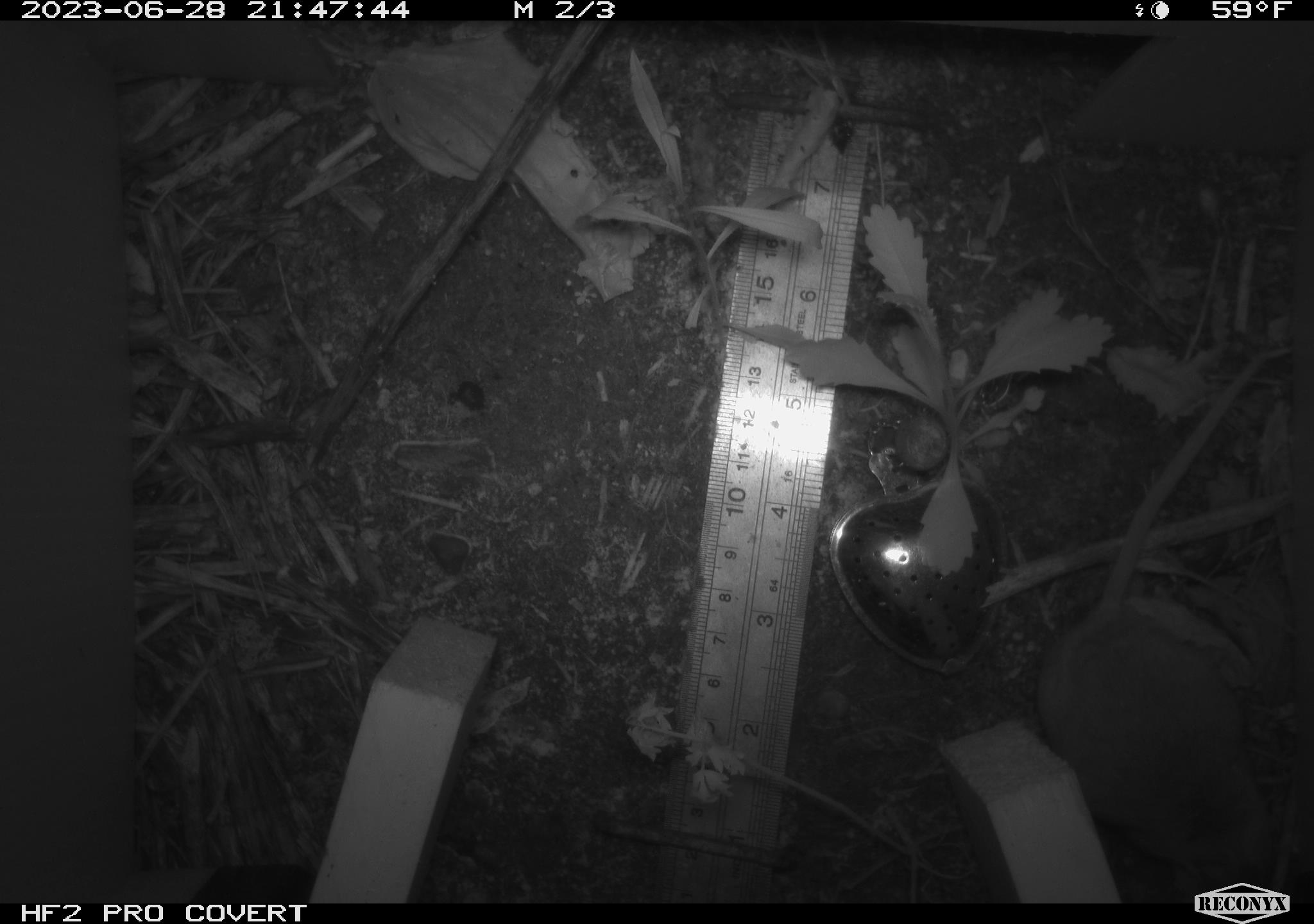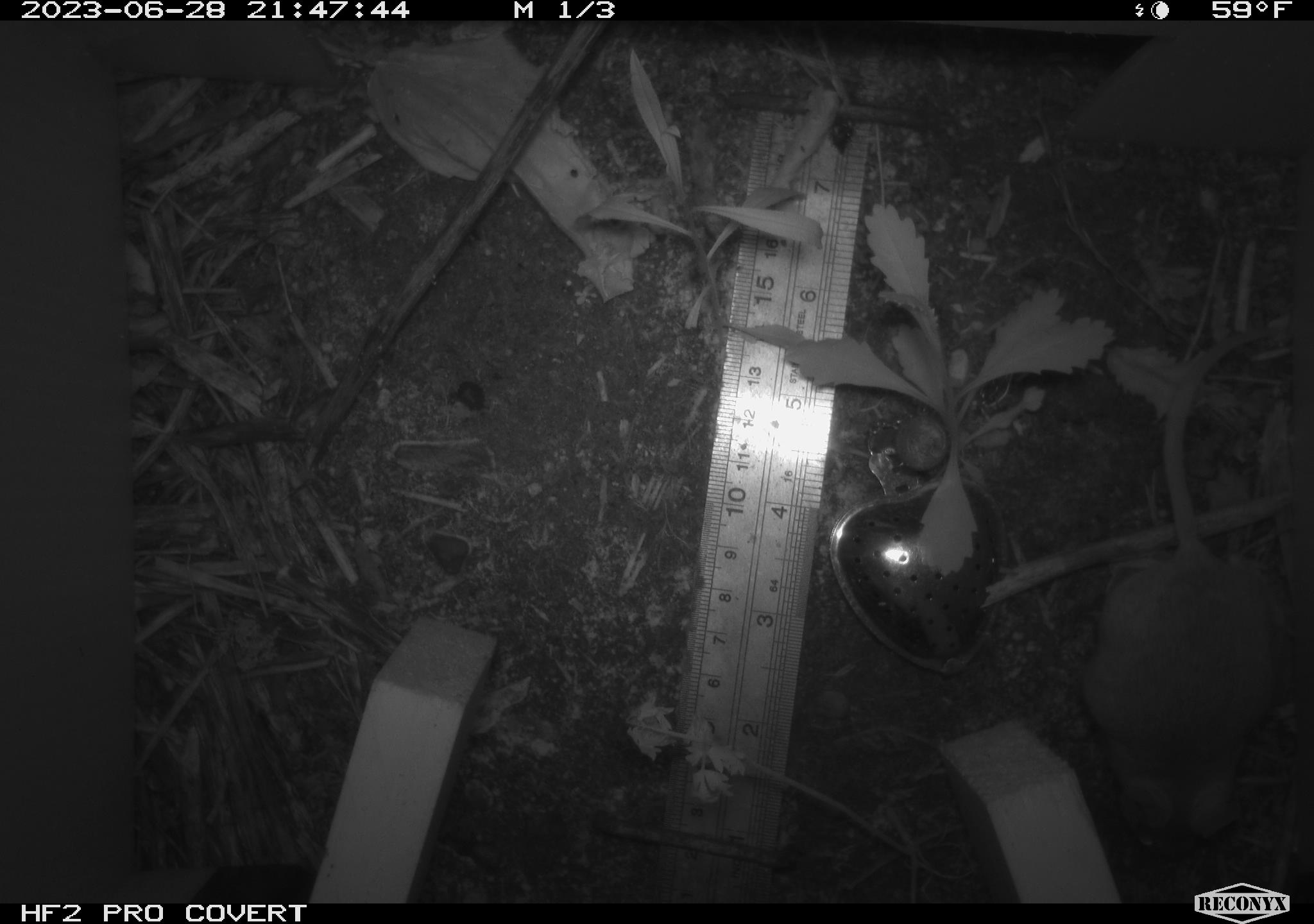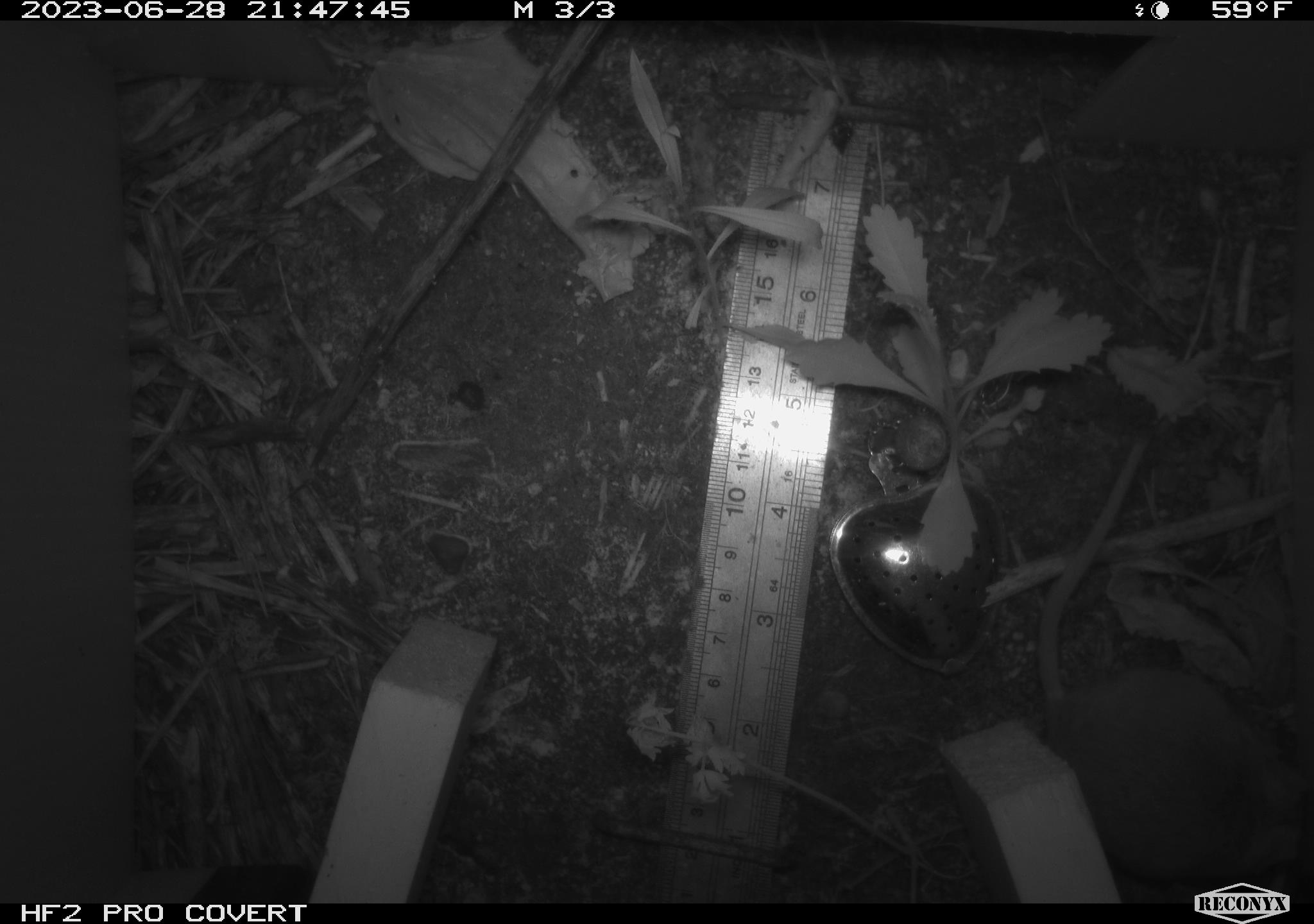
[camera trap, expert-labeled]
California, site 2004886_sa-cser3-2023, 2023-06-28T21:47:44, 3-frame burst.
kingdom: Animalia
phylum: Chordata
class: Mammalia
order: Rodentia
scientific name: Rodentia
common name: mouse species